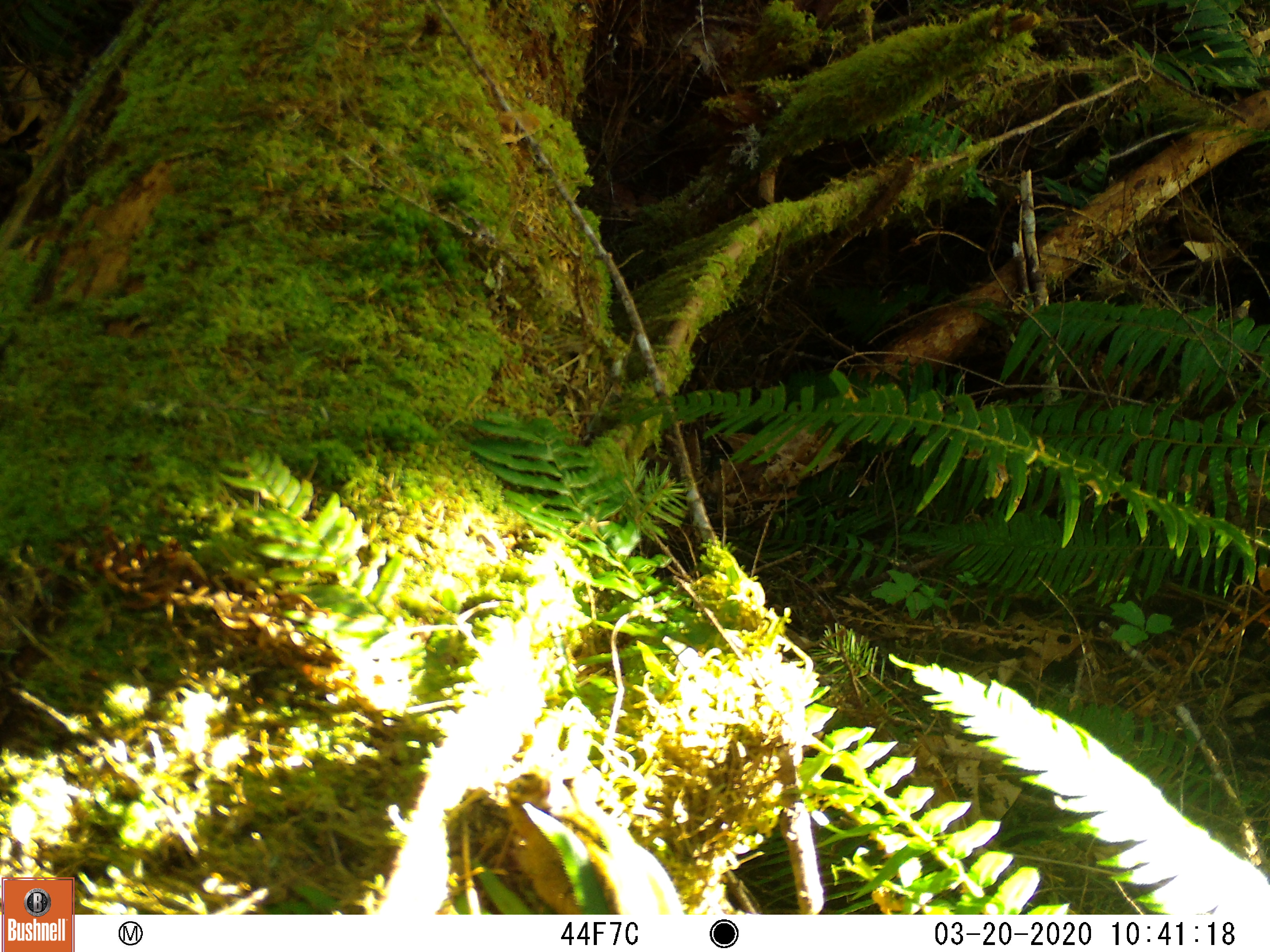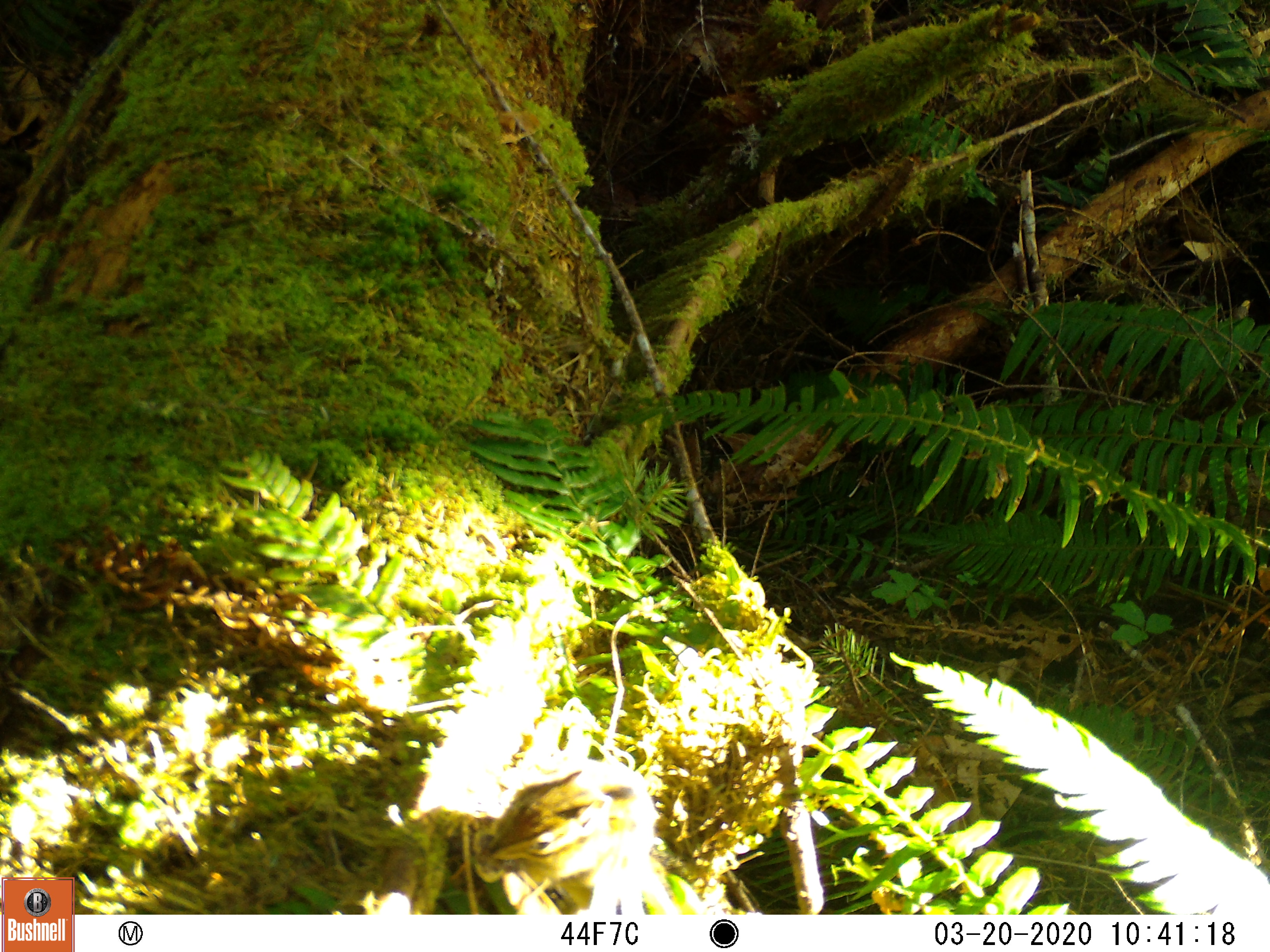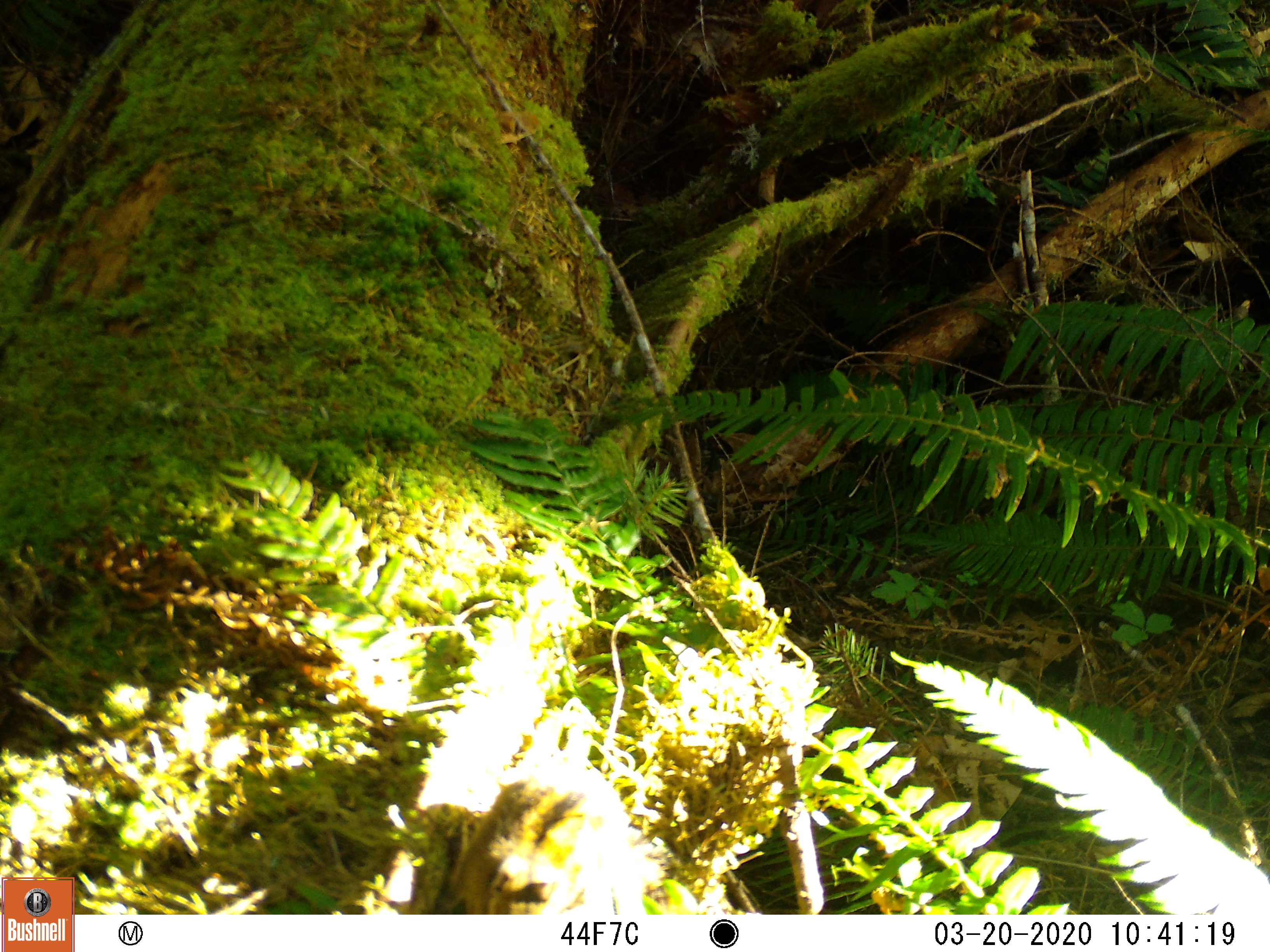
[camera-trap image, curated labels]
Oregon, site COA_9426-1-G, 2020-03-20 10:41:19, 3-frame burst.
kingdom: Animalia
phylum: Chordata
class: Mammalia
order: Rodentia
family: Sciuridae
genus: Neotamias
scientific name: Neotamias townsendii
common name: townsend's chipmunk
Townsend's chipmunk (Neotamias townsendii).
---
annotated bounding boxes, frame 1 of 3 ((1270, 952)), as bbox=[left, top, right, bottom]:
townsend's chipmunk: bbox=[500, 757, 688, 910]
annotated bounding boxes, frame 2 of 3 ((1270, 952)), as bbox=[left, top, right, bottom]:
townsend's chipmunk: bbox=[470, 754, 667, 908]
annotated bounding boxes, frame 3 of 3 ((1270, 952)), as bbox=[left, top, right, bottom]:
townsend's chipmunk: bbox=[429, 748, 654, 907]